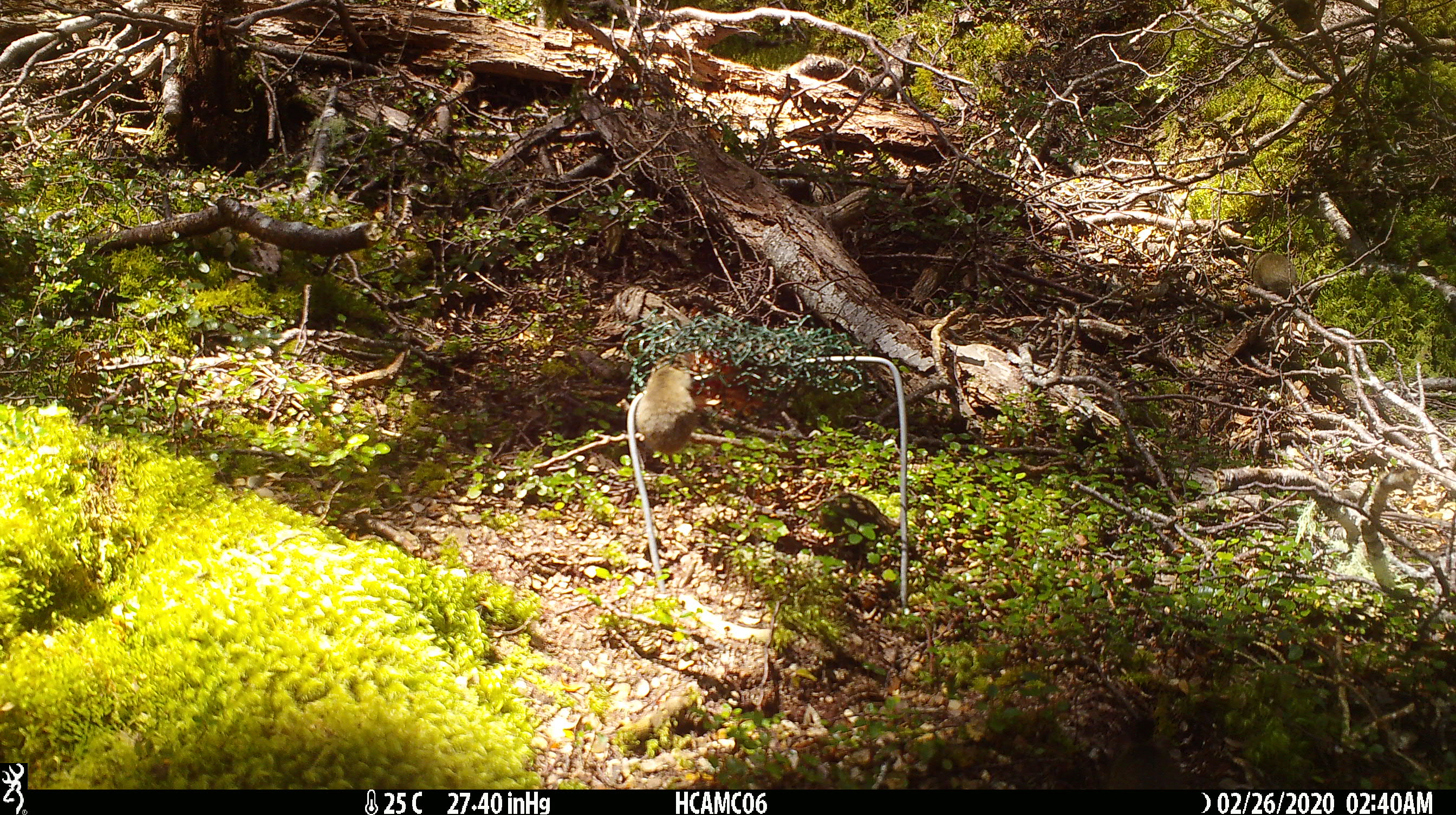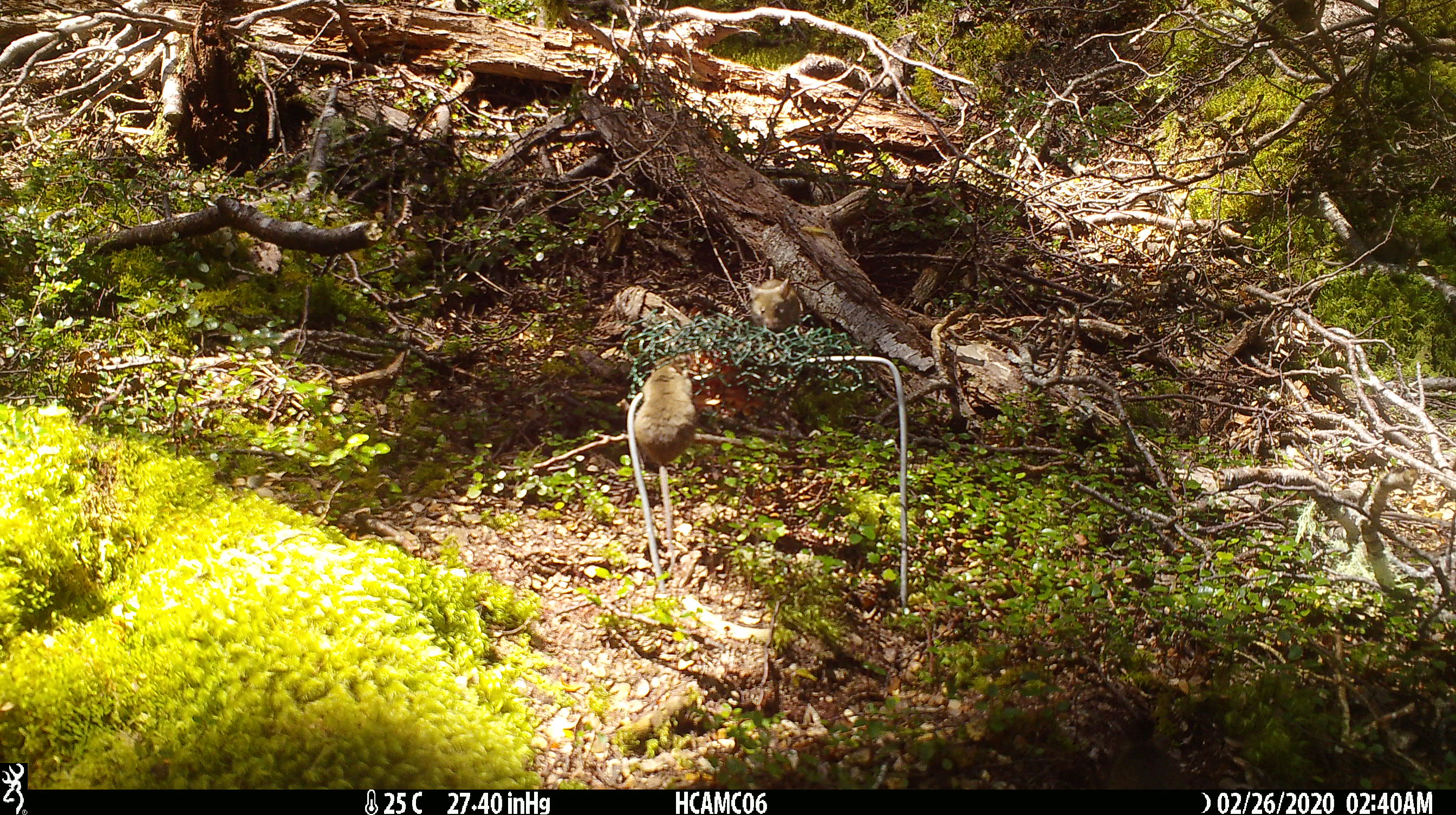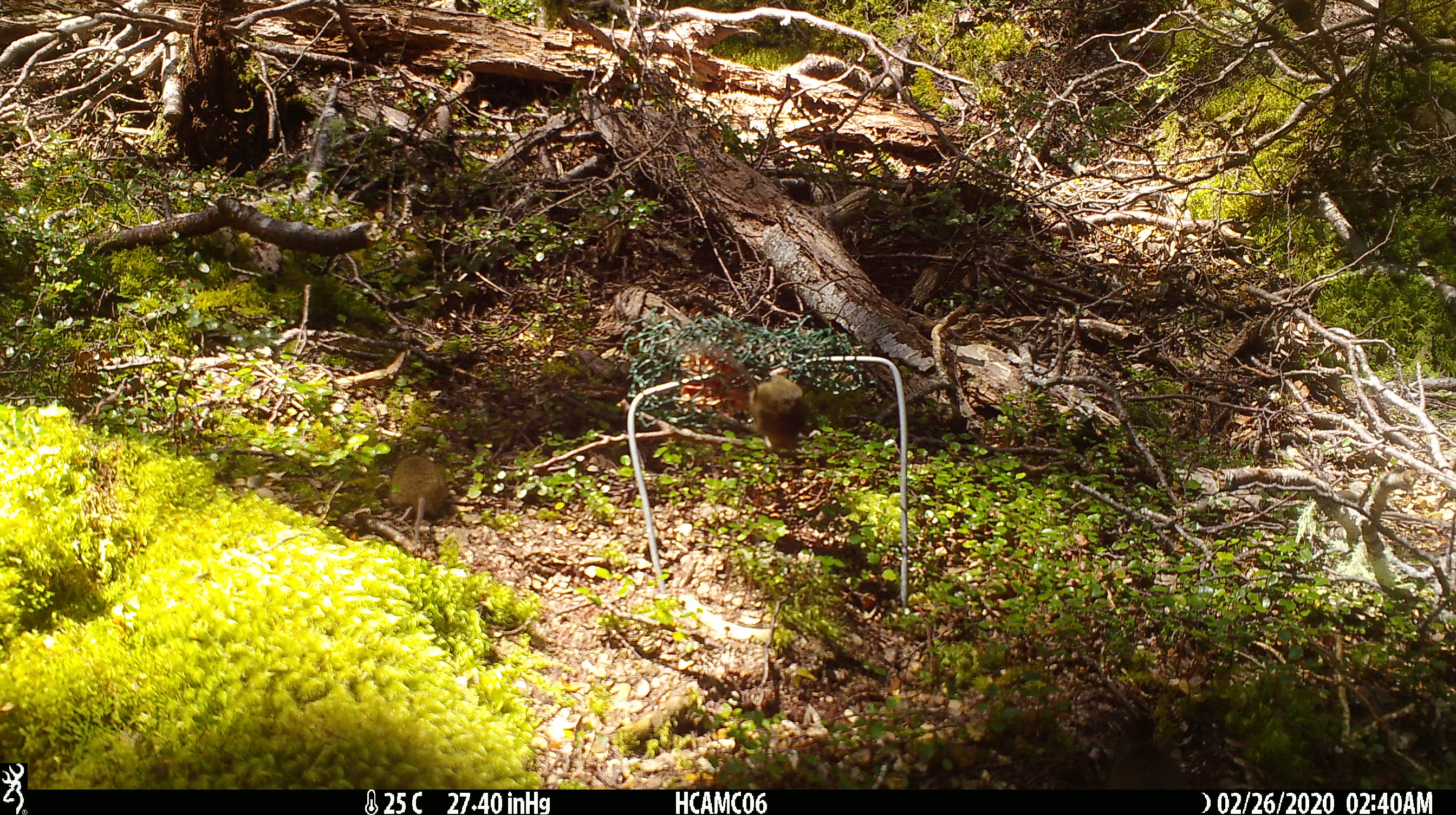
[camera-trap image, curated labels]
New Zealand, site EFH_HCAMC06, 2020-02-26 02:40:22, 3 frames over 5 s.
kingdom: Animalia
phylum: Chordata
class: Mammalia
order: Rodentia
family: Muridae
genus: Mus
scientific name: Mus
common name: mouse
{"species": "mouse (Mus)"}